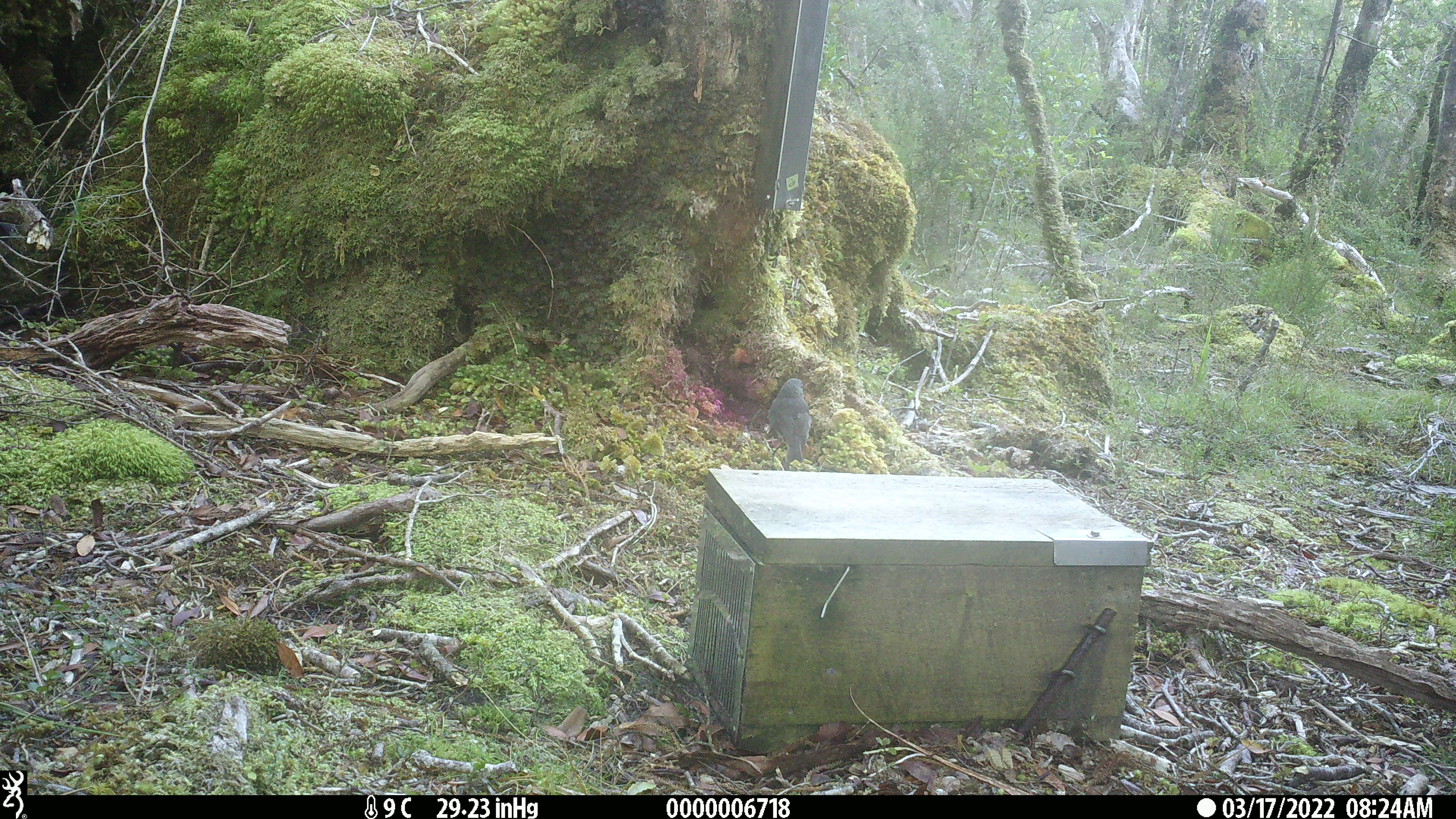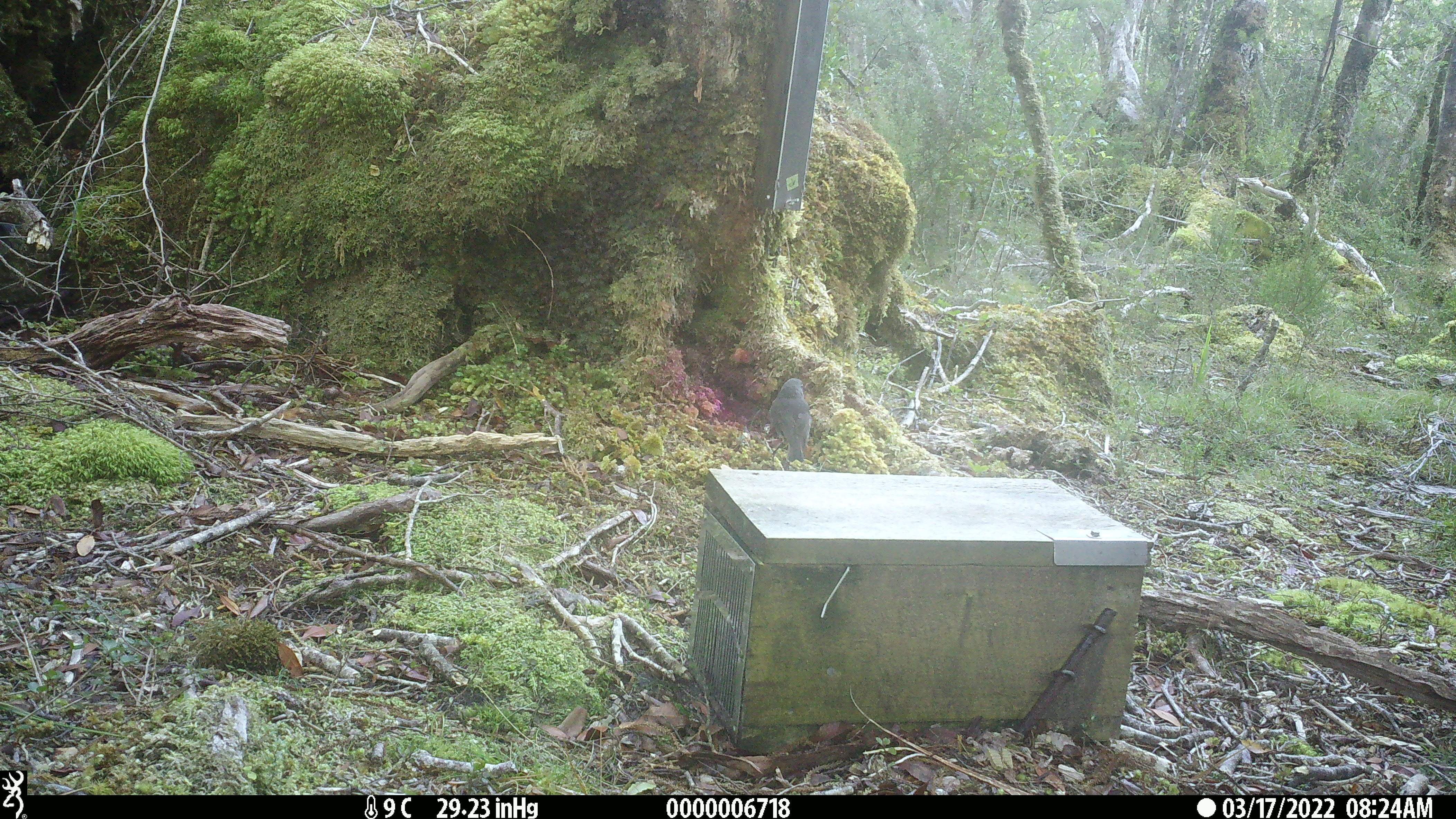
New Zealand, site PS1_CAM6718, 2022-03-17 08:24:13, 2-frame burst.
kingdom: Animalia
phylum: Chordata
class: Aves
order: Passeriformes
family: Petroicidae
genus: Petroica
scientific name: Petroica australis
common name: new zealand robin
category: robin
Robin (new zealand robin) (Petroica australis).